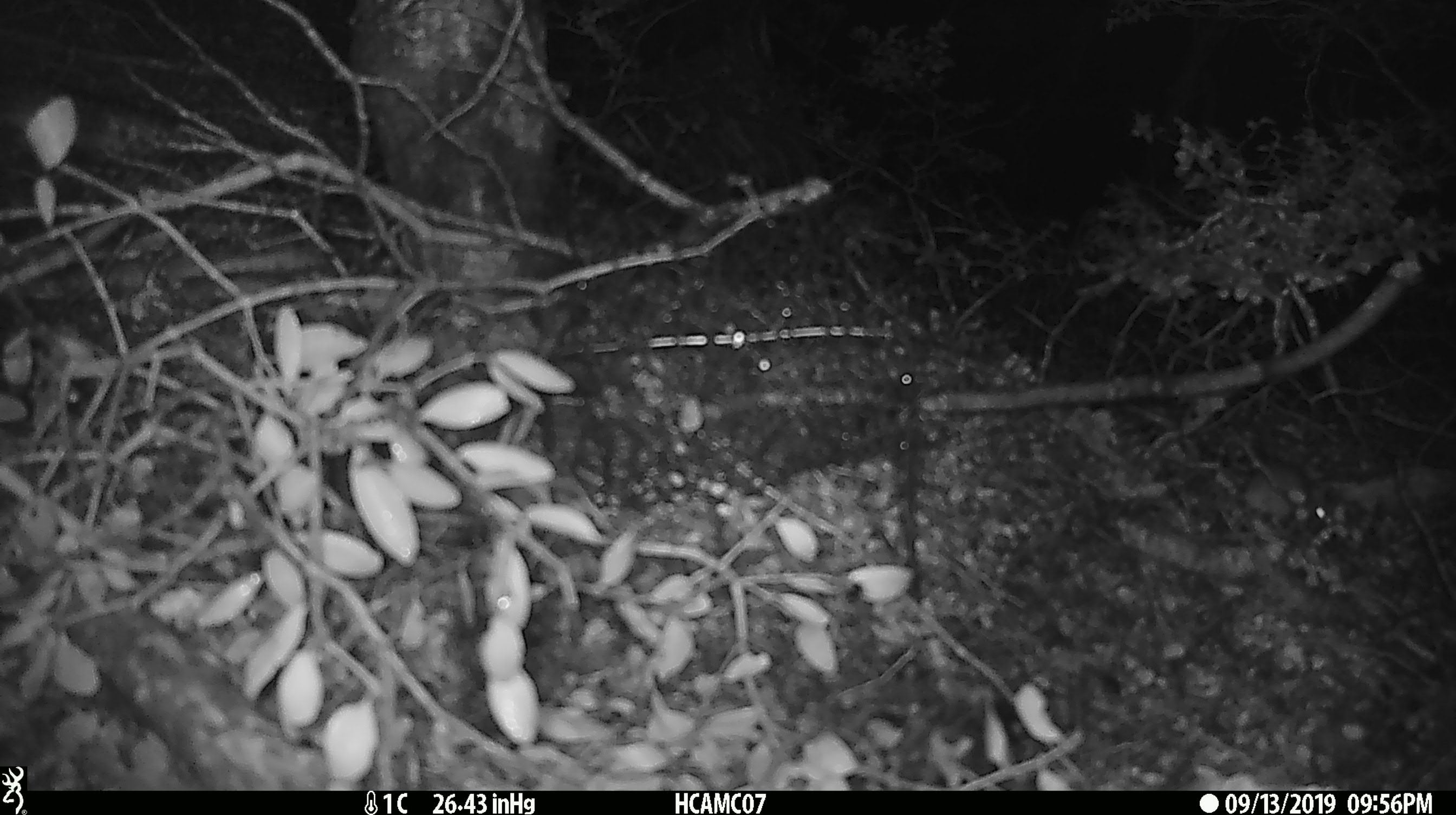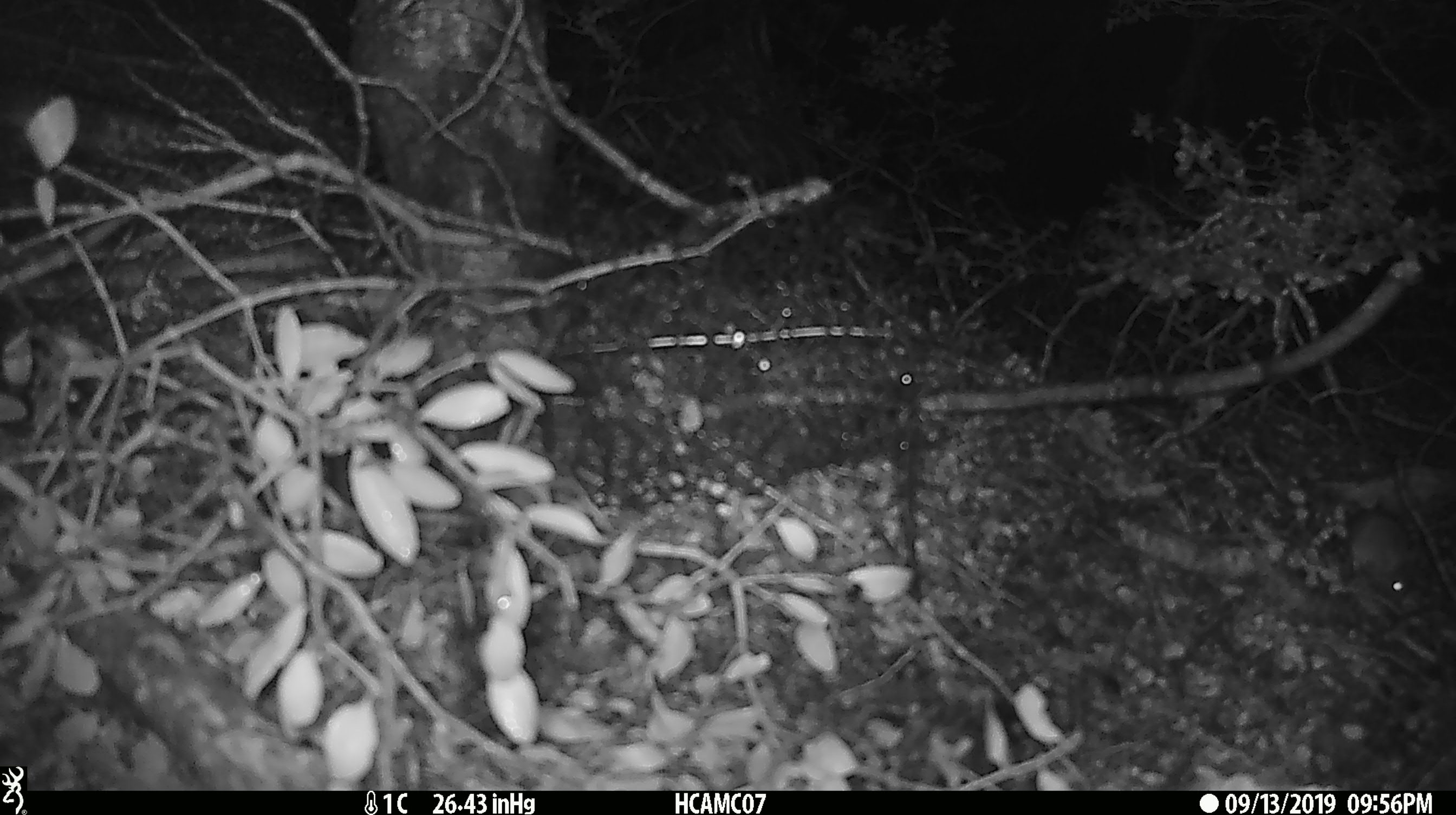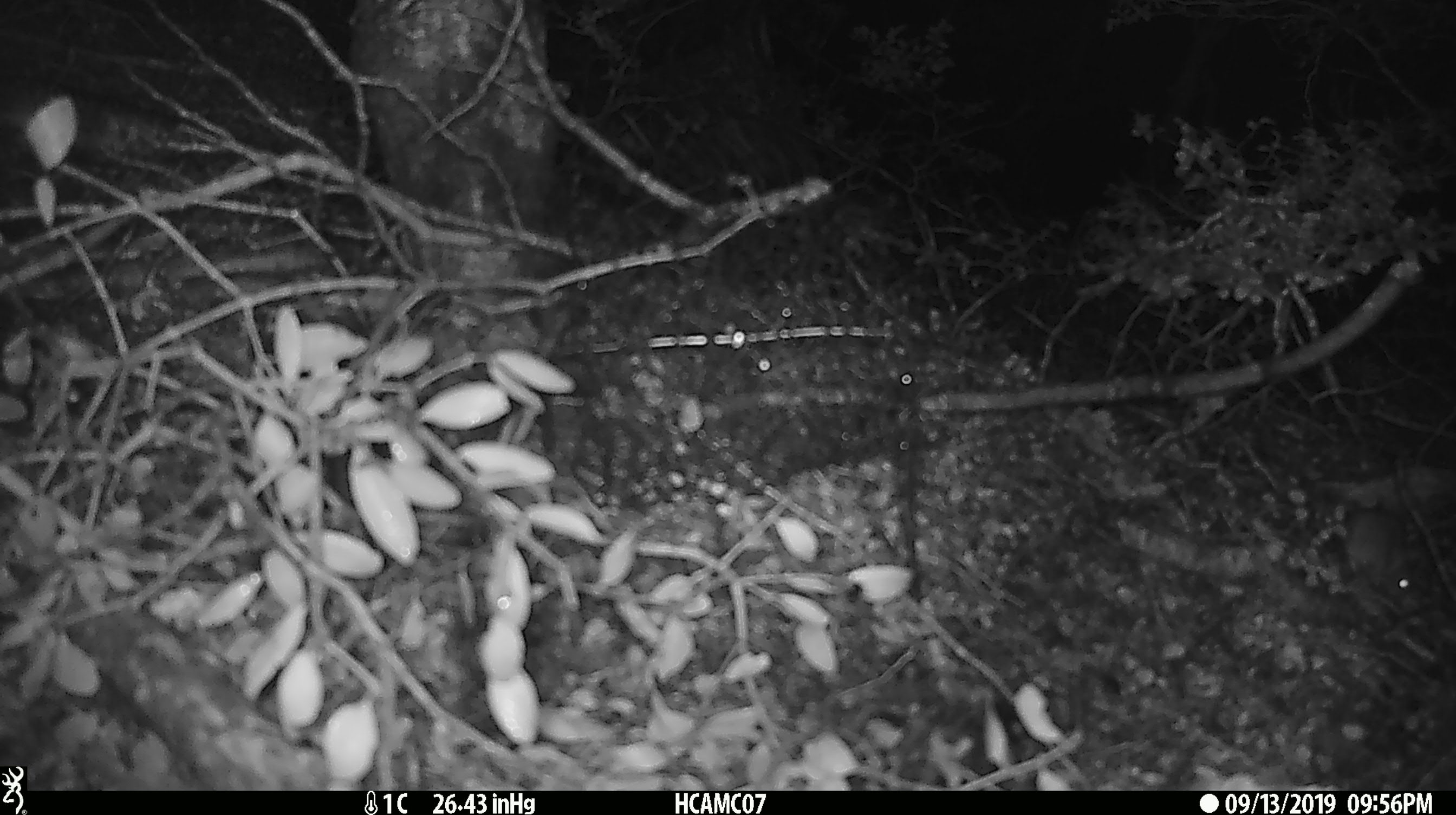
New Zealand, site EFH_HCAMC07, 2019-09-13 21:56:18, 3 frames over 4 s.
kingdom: Animalia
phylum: Chordata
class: Mammalia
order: Rodentia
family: Muridae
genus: Mus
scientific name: Mus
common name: mouse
Mouse (Mus).